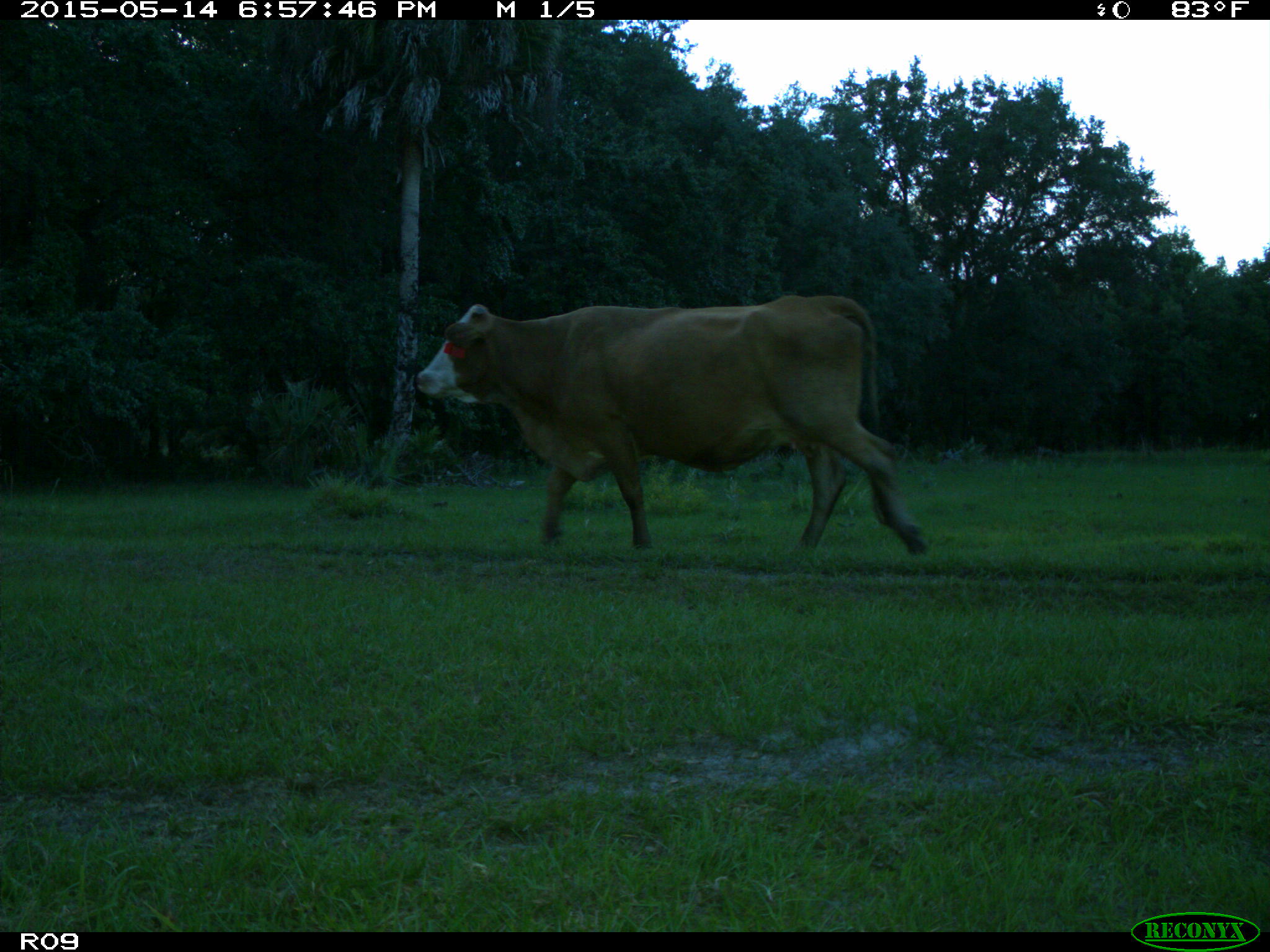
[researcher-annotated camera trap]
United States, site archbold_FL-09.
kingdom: Animalia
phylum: Chordata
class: Mammalia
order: Artiodactyla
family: Bovidae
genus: Bos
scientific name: Bos taurus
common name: domestic cow